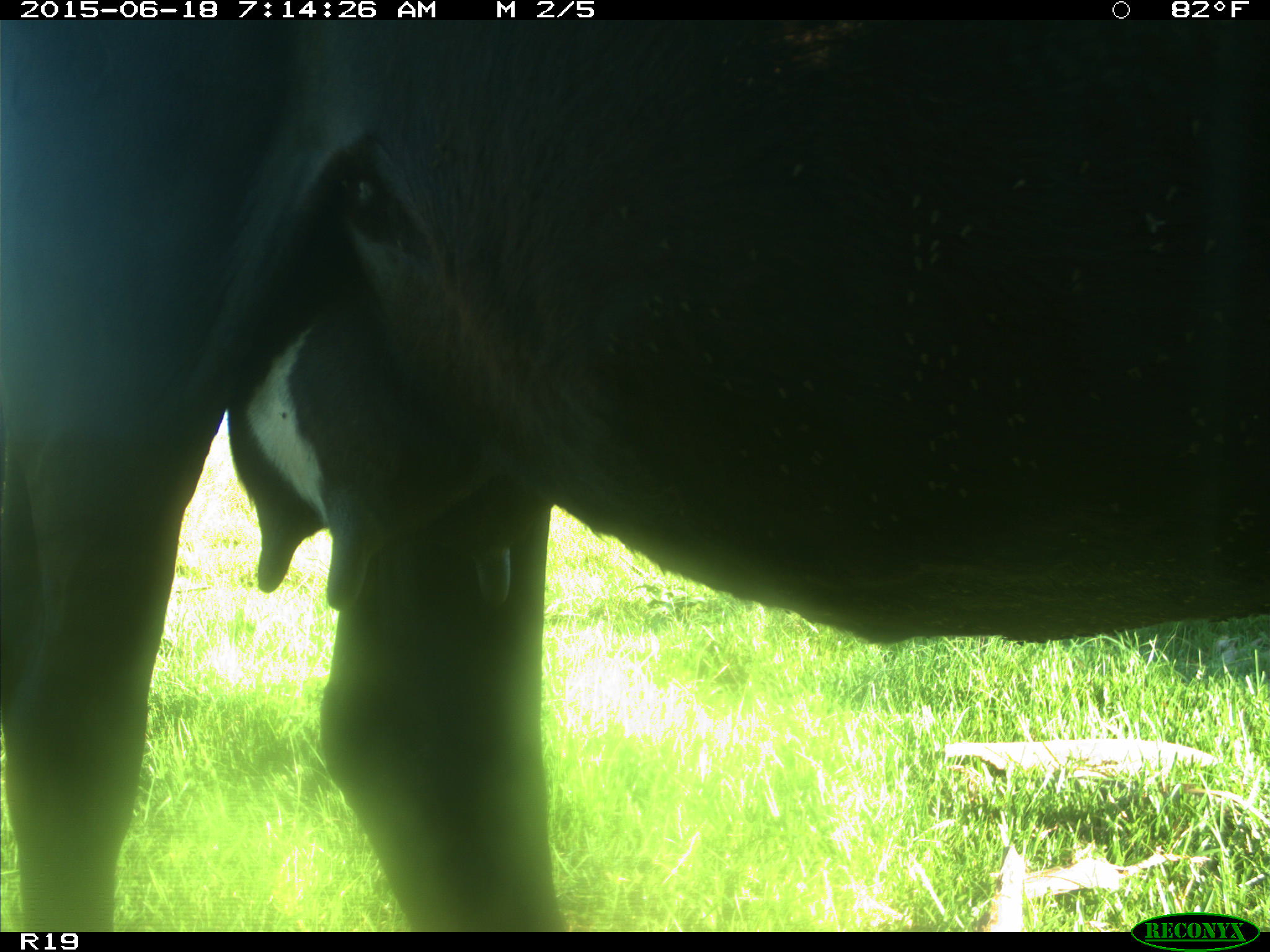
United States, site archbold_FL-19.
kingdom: Animalia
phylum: Chordata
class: Mammalia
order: Artiodactyla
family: Bovidae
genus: Bos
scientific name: Bos taurus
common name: domestic cow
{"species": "Bos taurus (domestic cow)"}